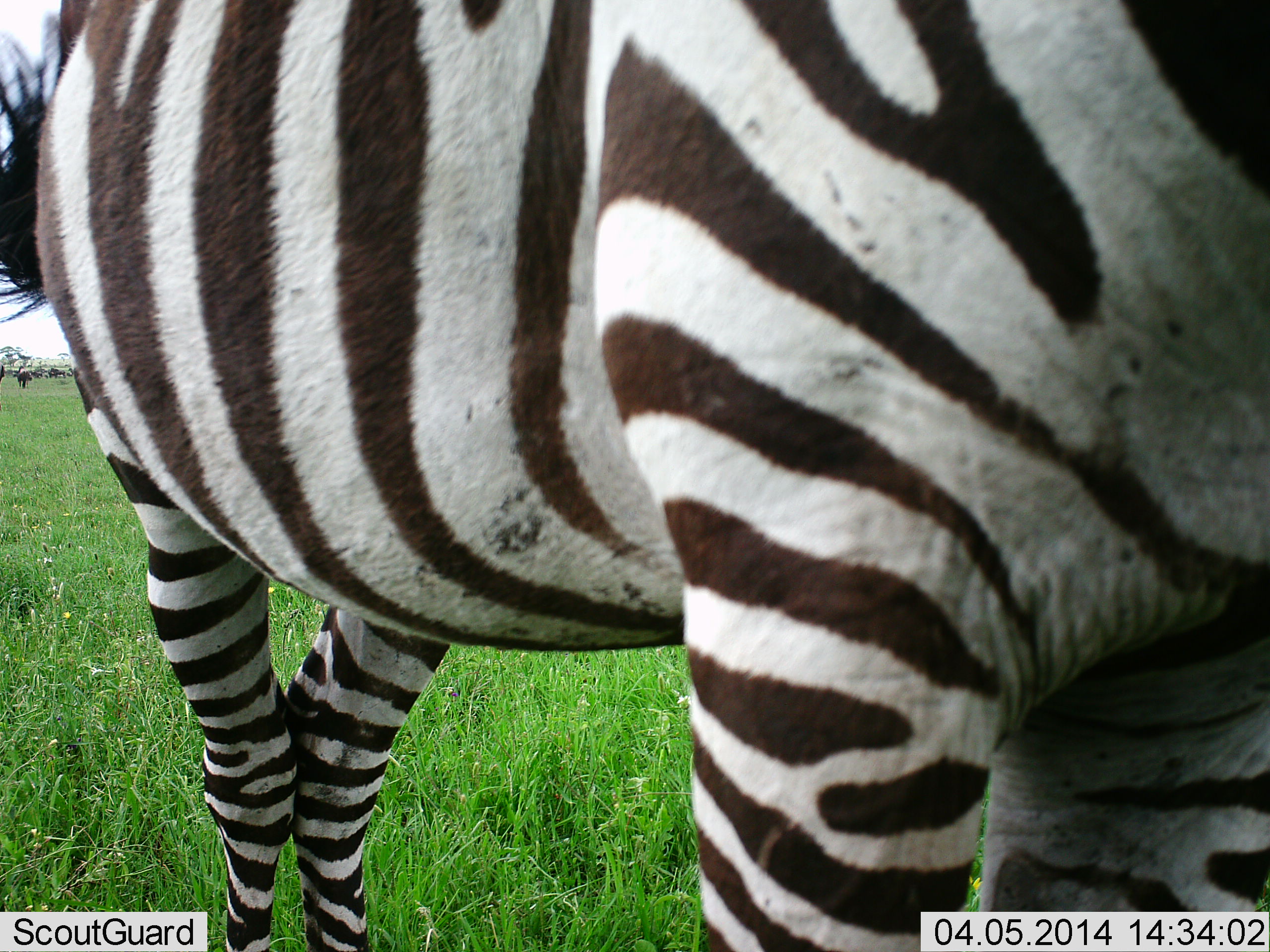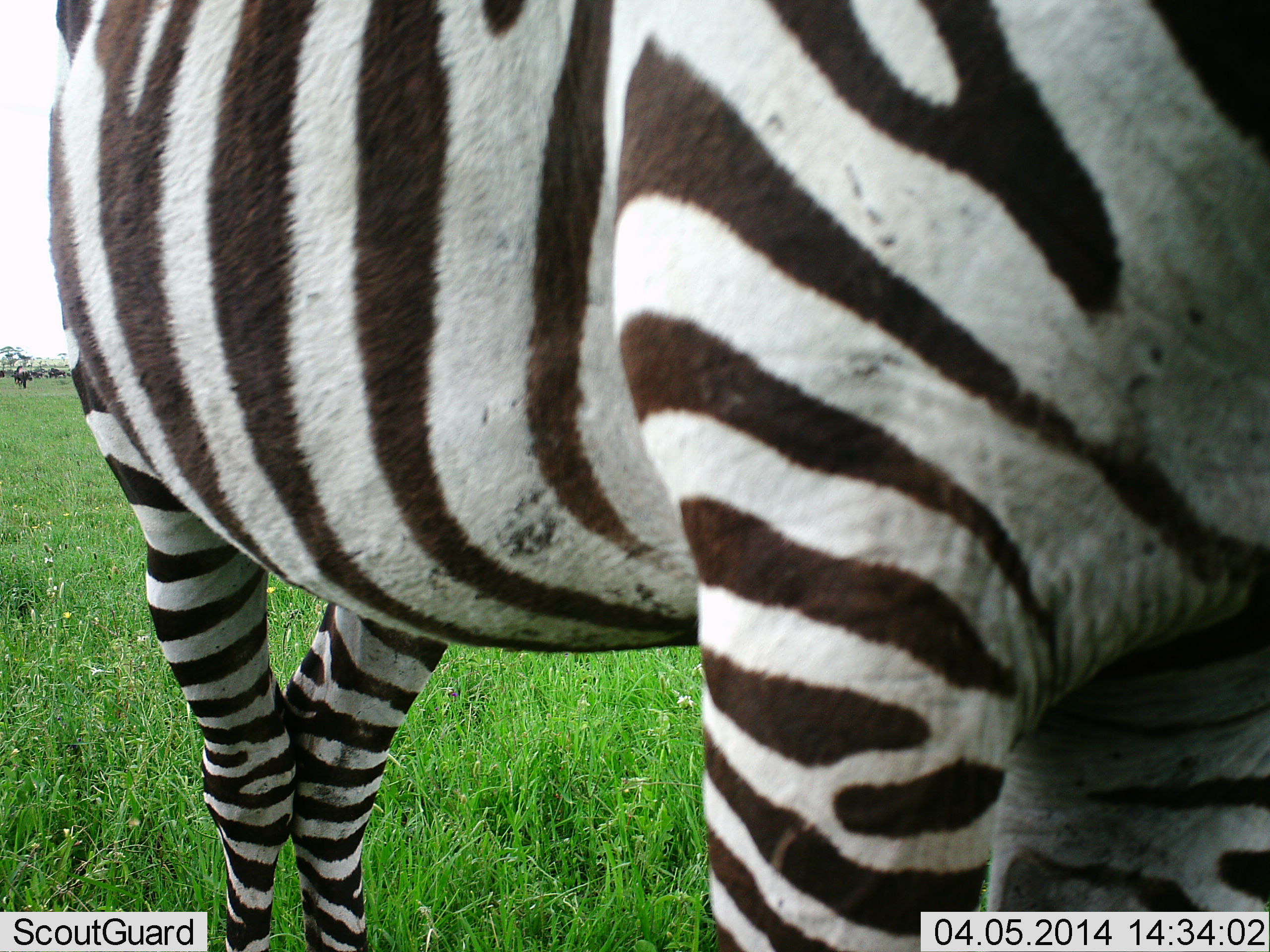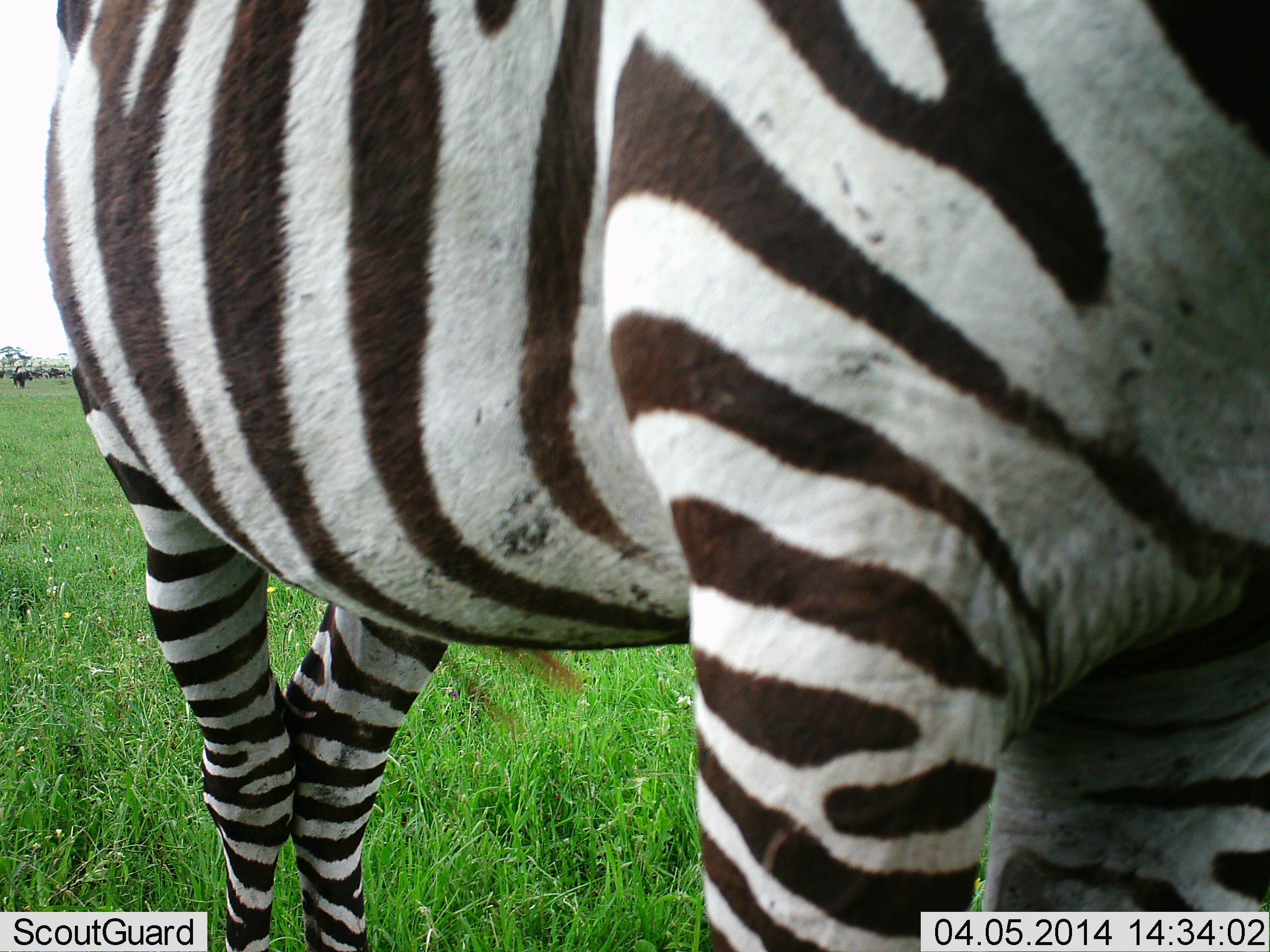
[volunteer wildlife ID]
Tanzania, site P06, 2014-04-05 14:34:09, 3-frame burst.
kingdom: Animalia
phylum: Chordata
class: Mammalia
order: Perissodactyla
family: Equidae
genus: Equus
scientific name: Equus quagga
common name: plains zebra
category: zebra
Zebra (plains zebra) (Equus quagga), count 1. Behavior (volunteer vote fractions): standing 98%, resting 2%, moving 4%, interacting 2%. Young present (vote fraction): 0%. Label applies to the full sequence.